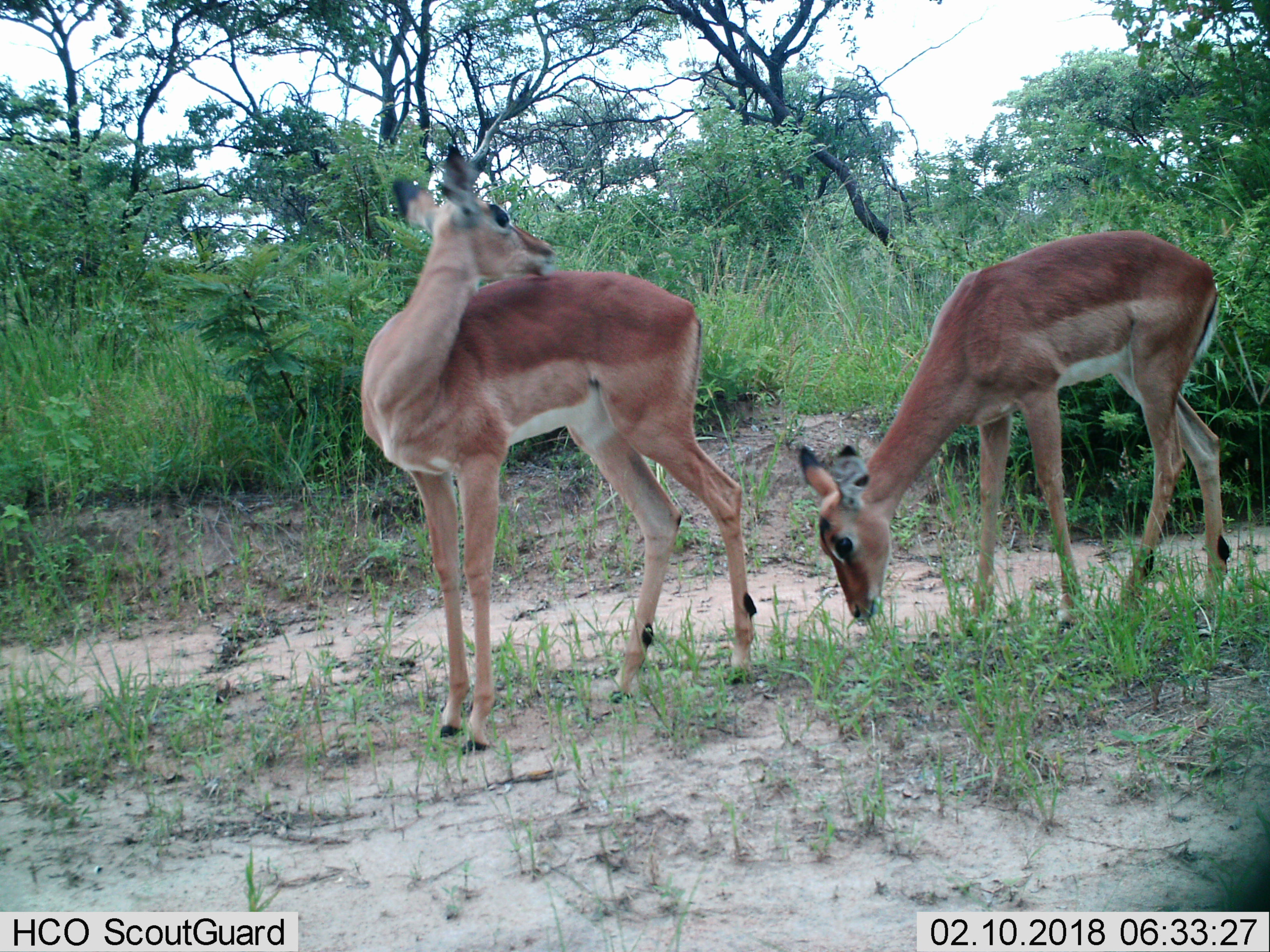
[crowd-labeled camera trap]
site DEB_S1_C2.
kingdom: Animalia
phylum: Chordata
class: Mammalia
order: Artiodactyla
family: Bovidae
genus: Aepyceros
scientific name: Aepyceros melampus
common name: impala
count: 2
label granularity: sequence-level